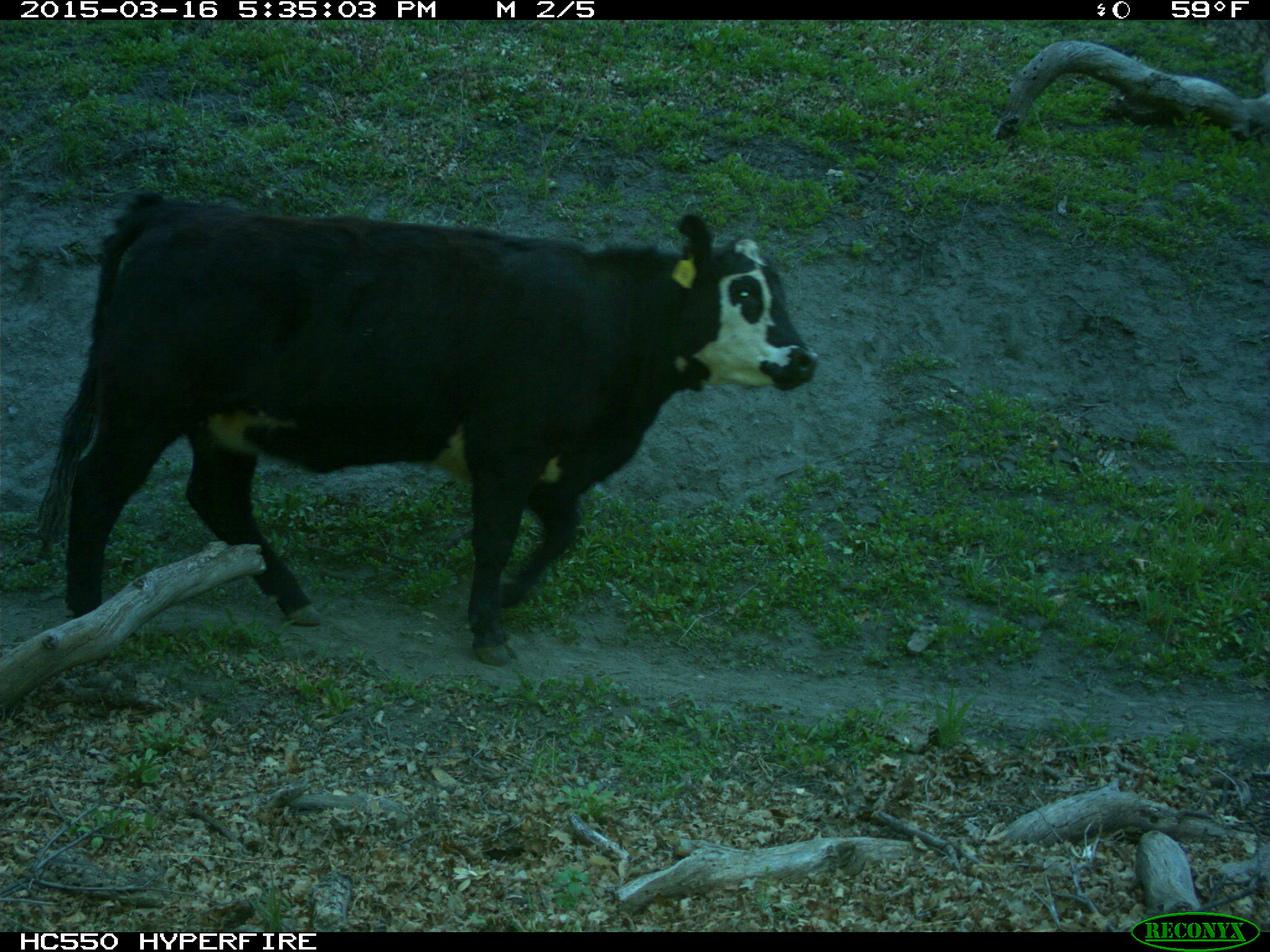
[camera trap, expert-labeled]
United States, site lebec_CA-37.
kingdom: Animalia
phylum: Chordata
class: Mammalia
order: Artiodactyla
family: Bovidae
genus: Bos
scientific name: Bos taurus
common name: domestic cow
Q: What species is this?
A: Bos taurus (domestic cow).